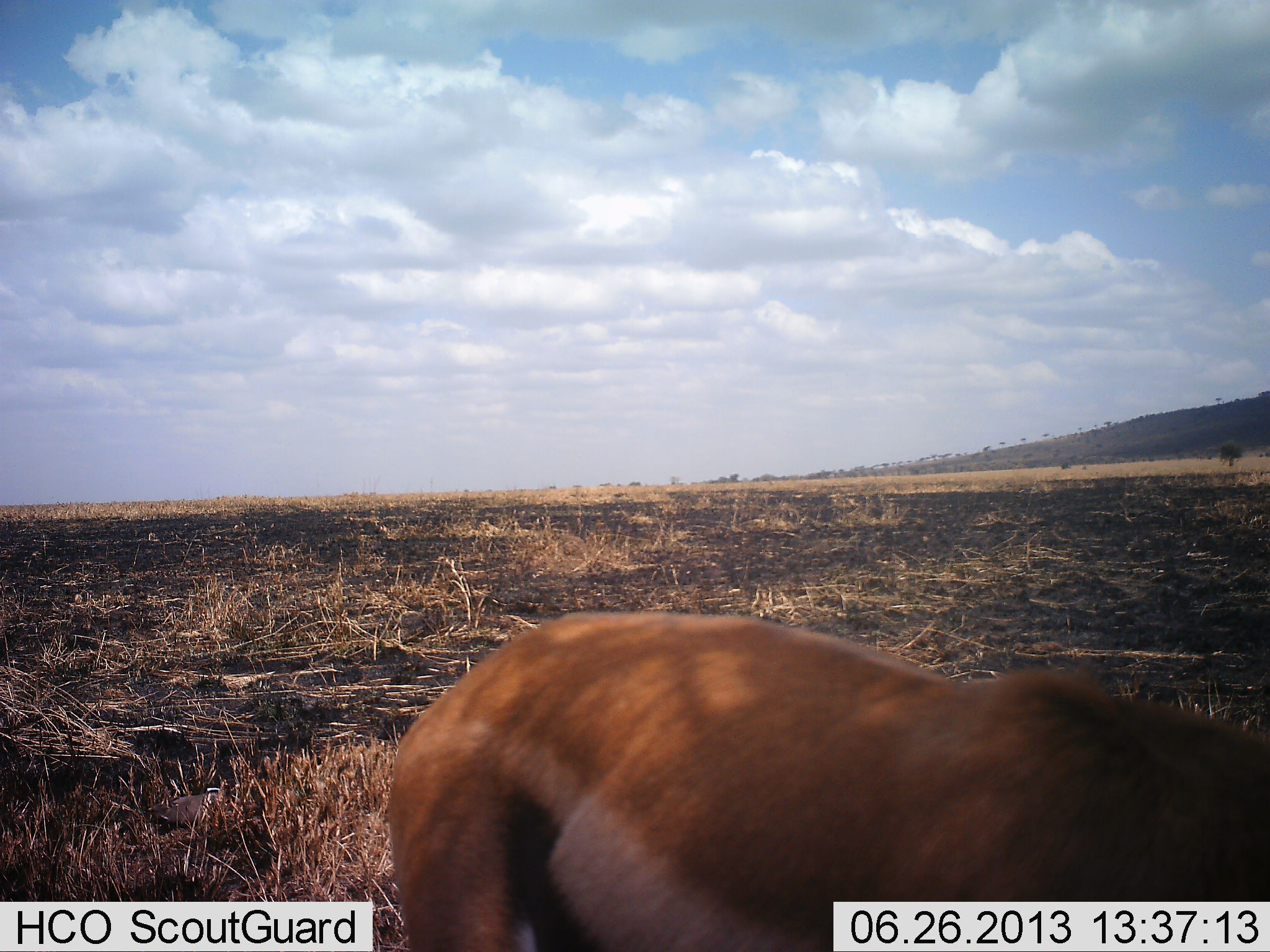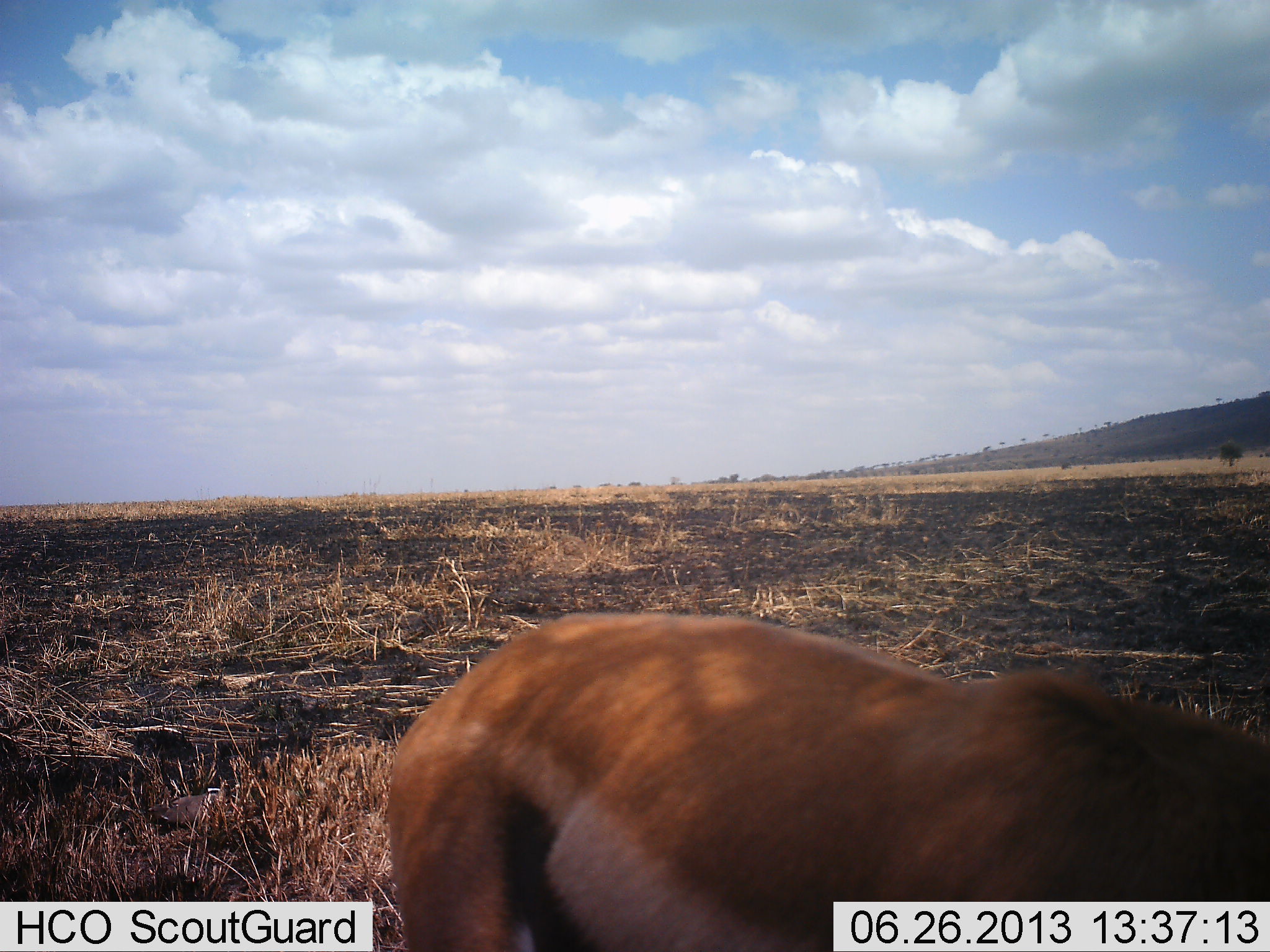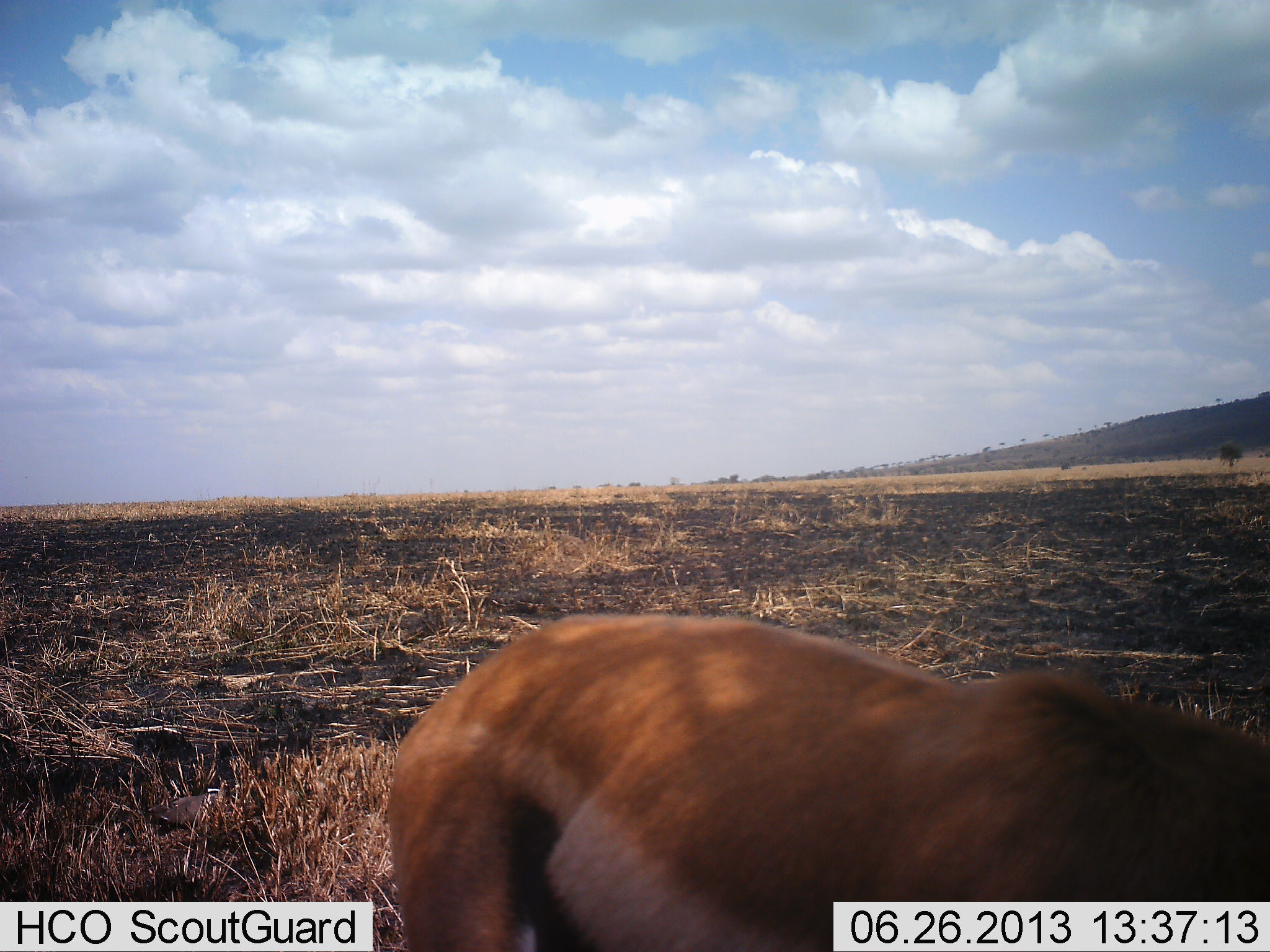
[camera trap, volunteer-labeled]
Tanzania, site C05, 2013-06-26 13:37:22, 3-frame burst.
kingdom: Animalia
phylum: Chordata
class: Mammalia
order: Artiodactyla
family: Bovidae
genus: Eudorcas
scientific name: Eudorcas thomsonii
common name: thomson's gazelle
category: gazellethomsons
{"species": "gazellethomsons (thomson's gazelle) (Eudorcas thomsonii)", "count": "1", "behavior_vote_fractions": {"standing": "62%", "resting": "8%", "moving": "0%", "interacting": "0%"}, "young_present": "0%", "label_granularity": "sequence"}